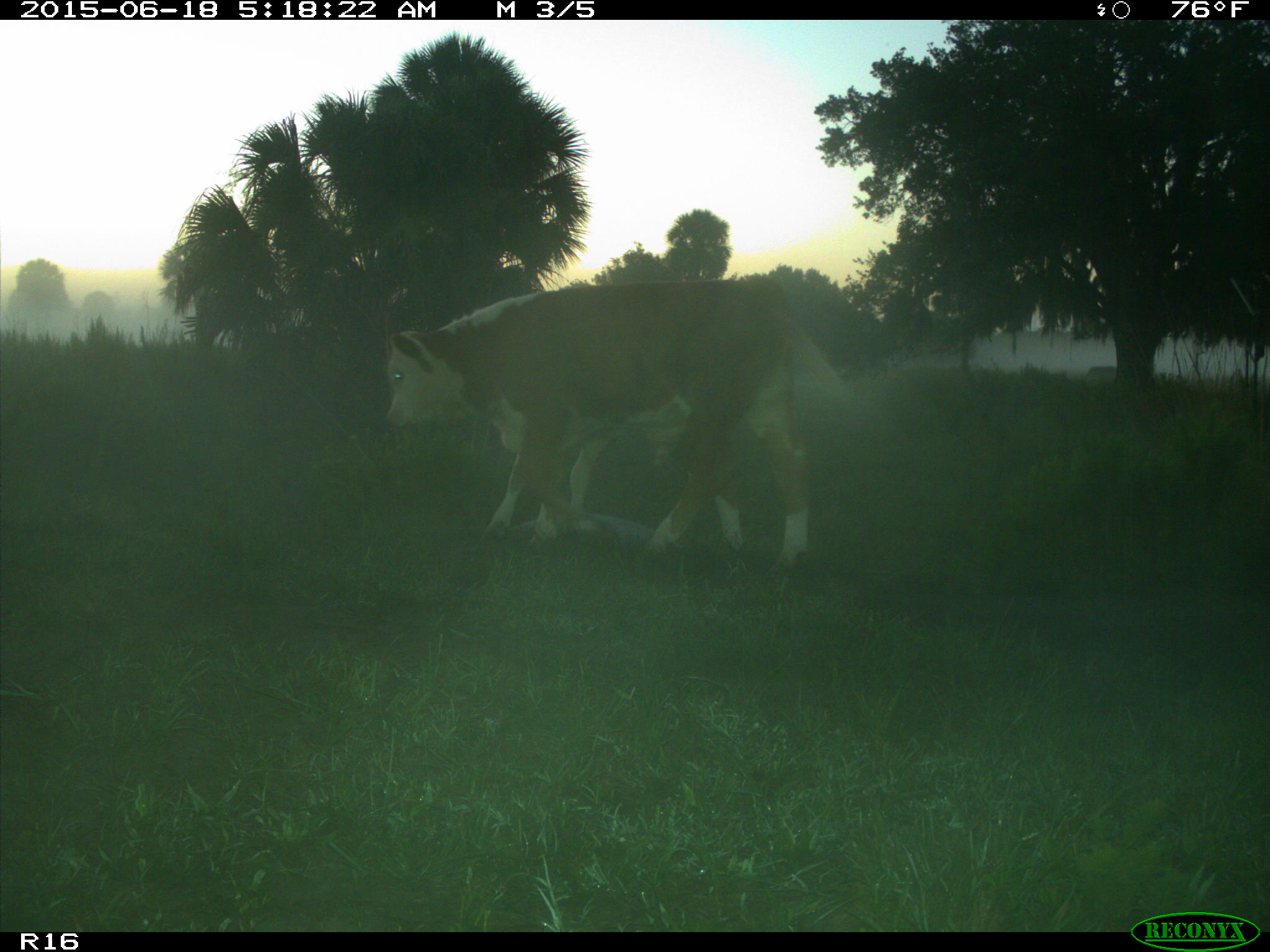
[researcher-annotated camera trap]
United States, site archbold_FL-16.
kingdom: Animalia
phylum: Chordata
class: Mammalia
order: Artiodactyla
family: Bovidae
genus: Bos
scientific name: Bos taurus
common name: domestic cow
Bos taurus (domestic cow).